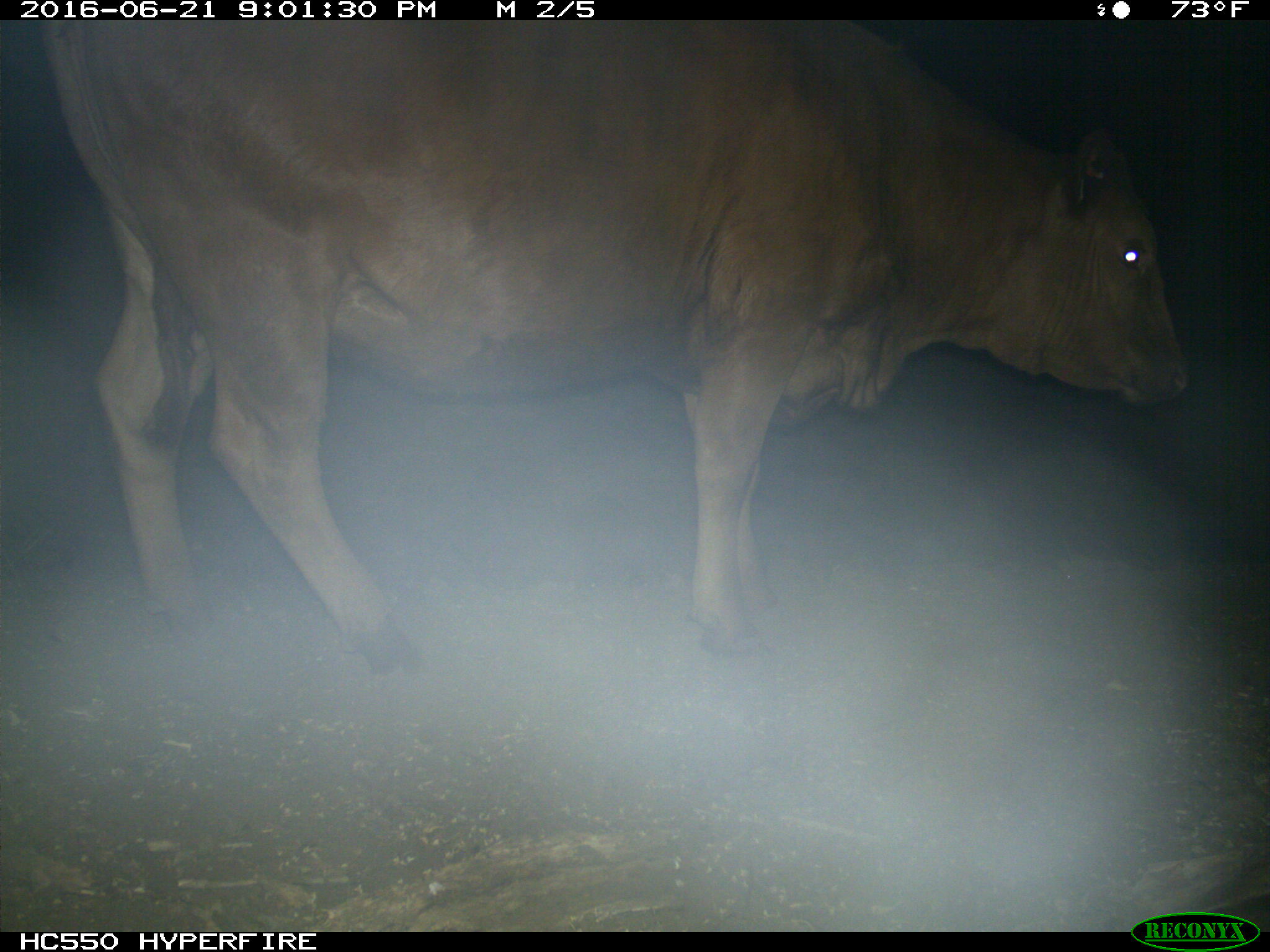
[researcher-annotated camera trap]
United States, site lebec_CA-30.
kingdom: Animalia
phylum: Chordata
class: Mammalia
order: Artiodactyla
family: Bovidae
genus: Bos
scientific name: Bos taurus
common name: domestic cow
Bos taurus (domestic cow).